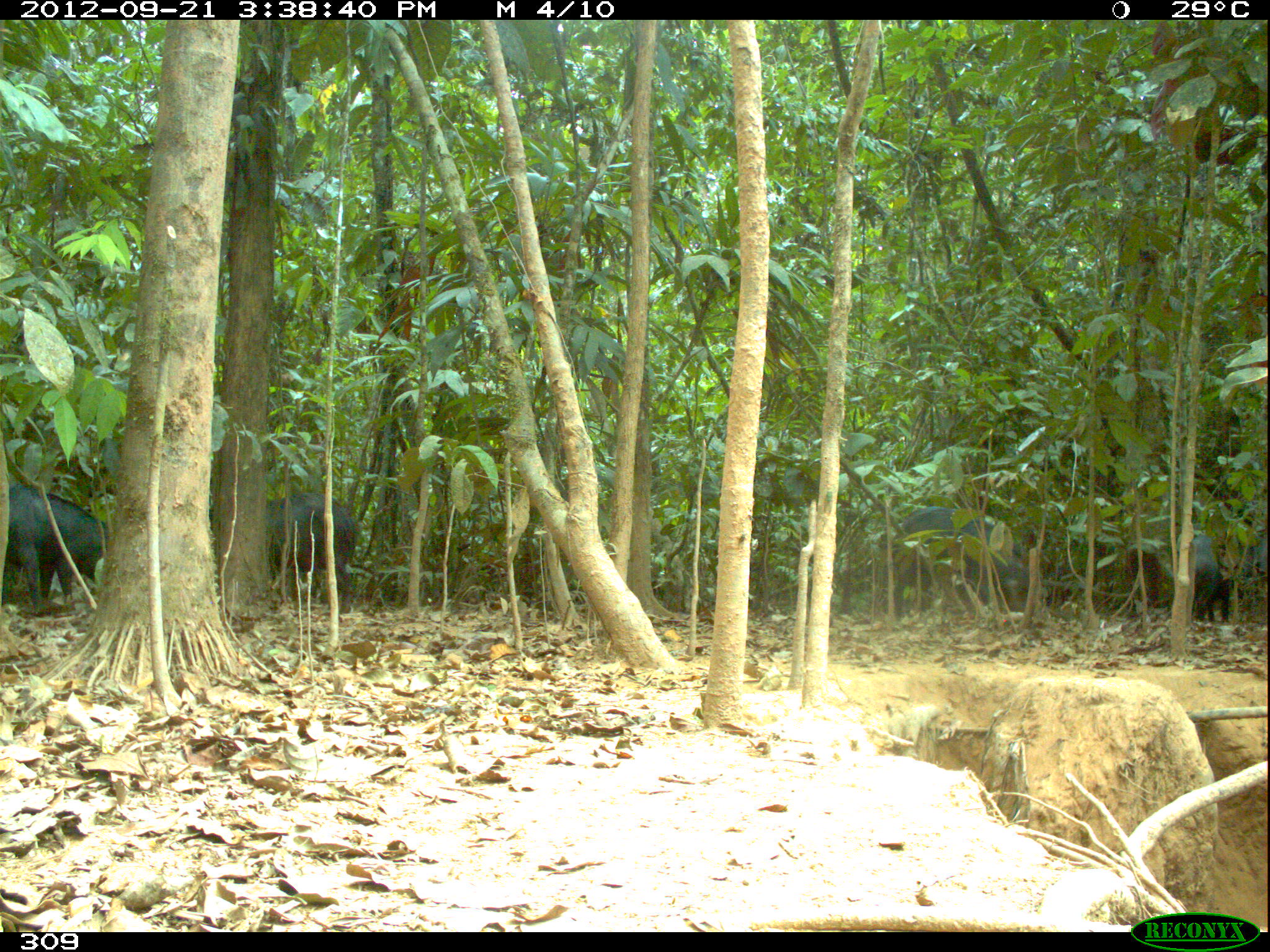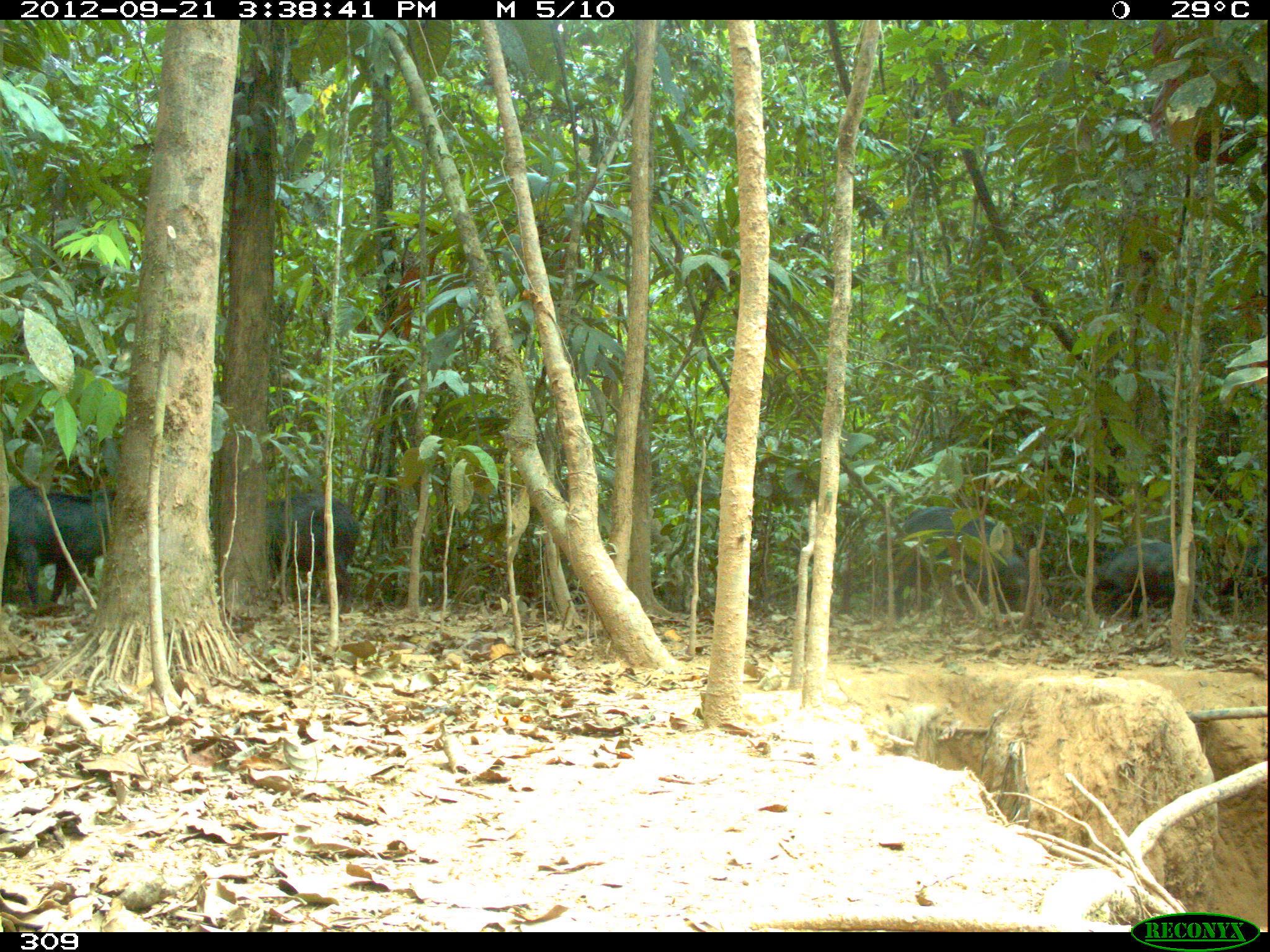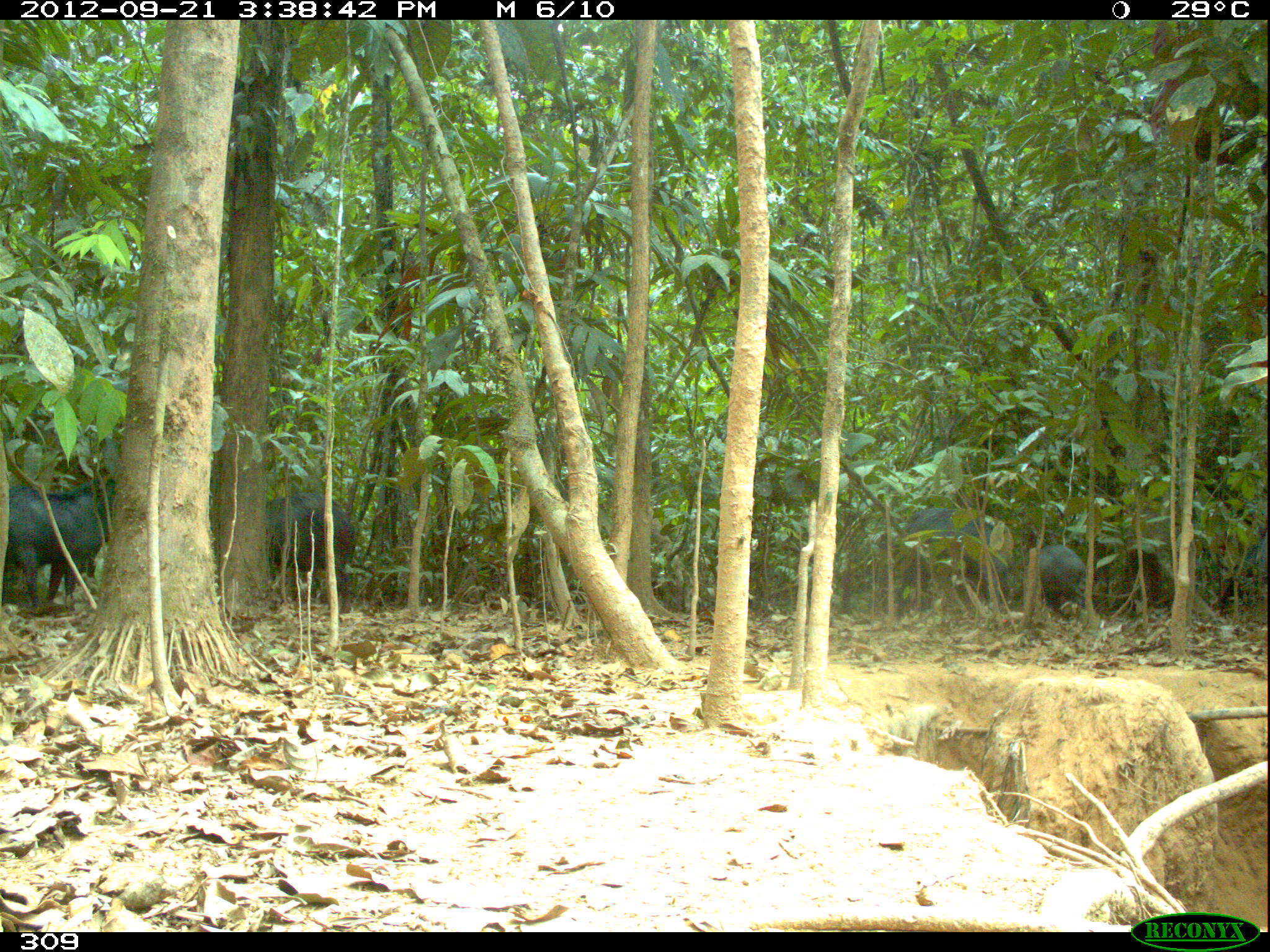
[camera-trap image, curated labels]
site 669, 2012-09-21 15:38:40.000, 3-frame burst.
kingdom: Animalia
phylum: Chordata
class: Mammalia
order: Artiodactyla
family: Tayassuidae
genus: Tayassu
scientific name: Tayassu pecari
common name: white-lipped peccary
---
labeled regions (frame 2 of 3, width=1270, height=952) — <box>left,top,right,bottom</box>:
tayassu pecari: <box>890,506,1053,624</box>; <box>209,494,360,613</box>; <box>0,486,107,616</box>; <box>1091,539,1203,623</box>; <box>63,488,115,607</box>; <box>1213,548,1265,613</box>